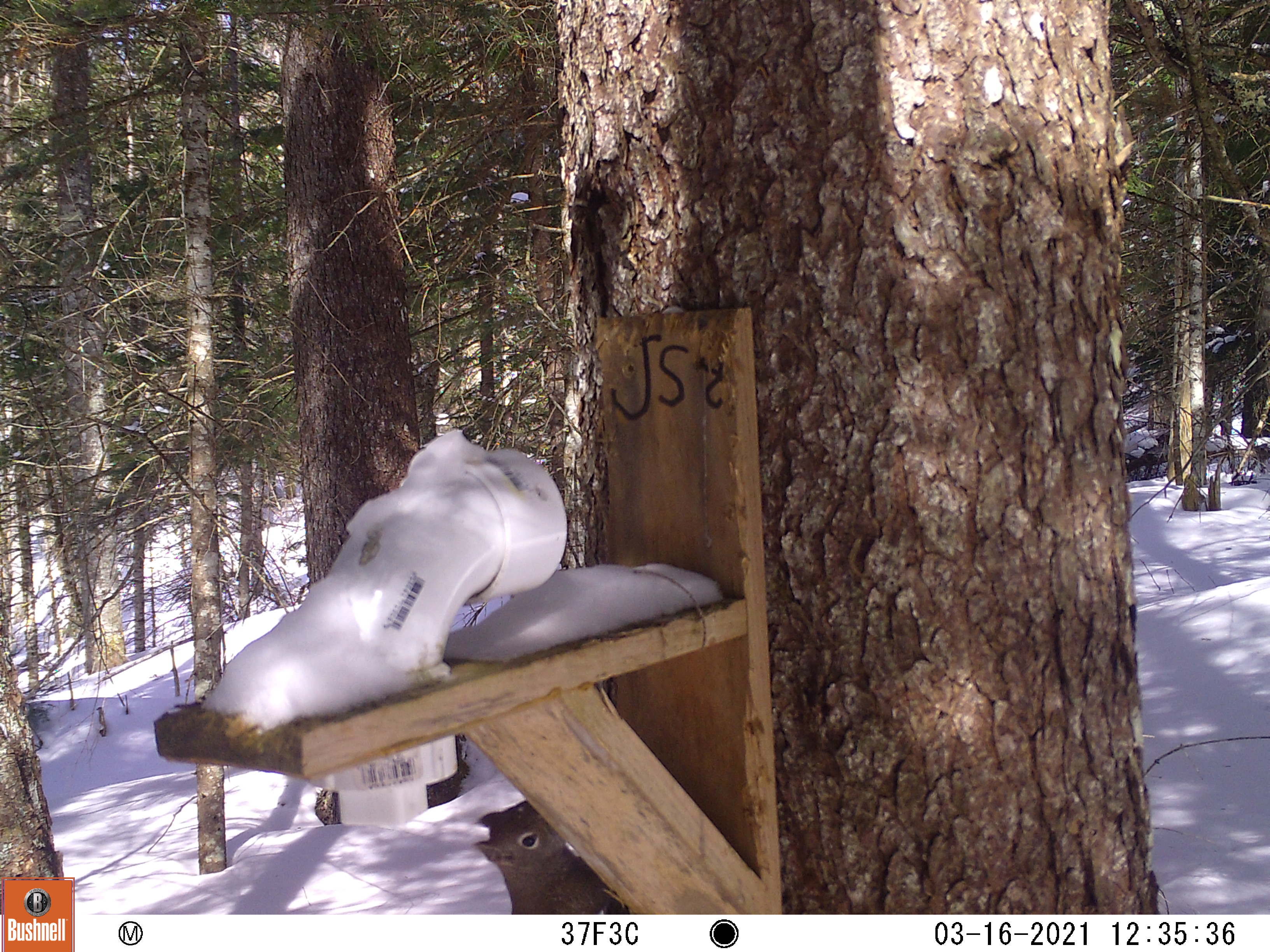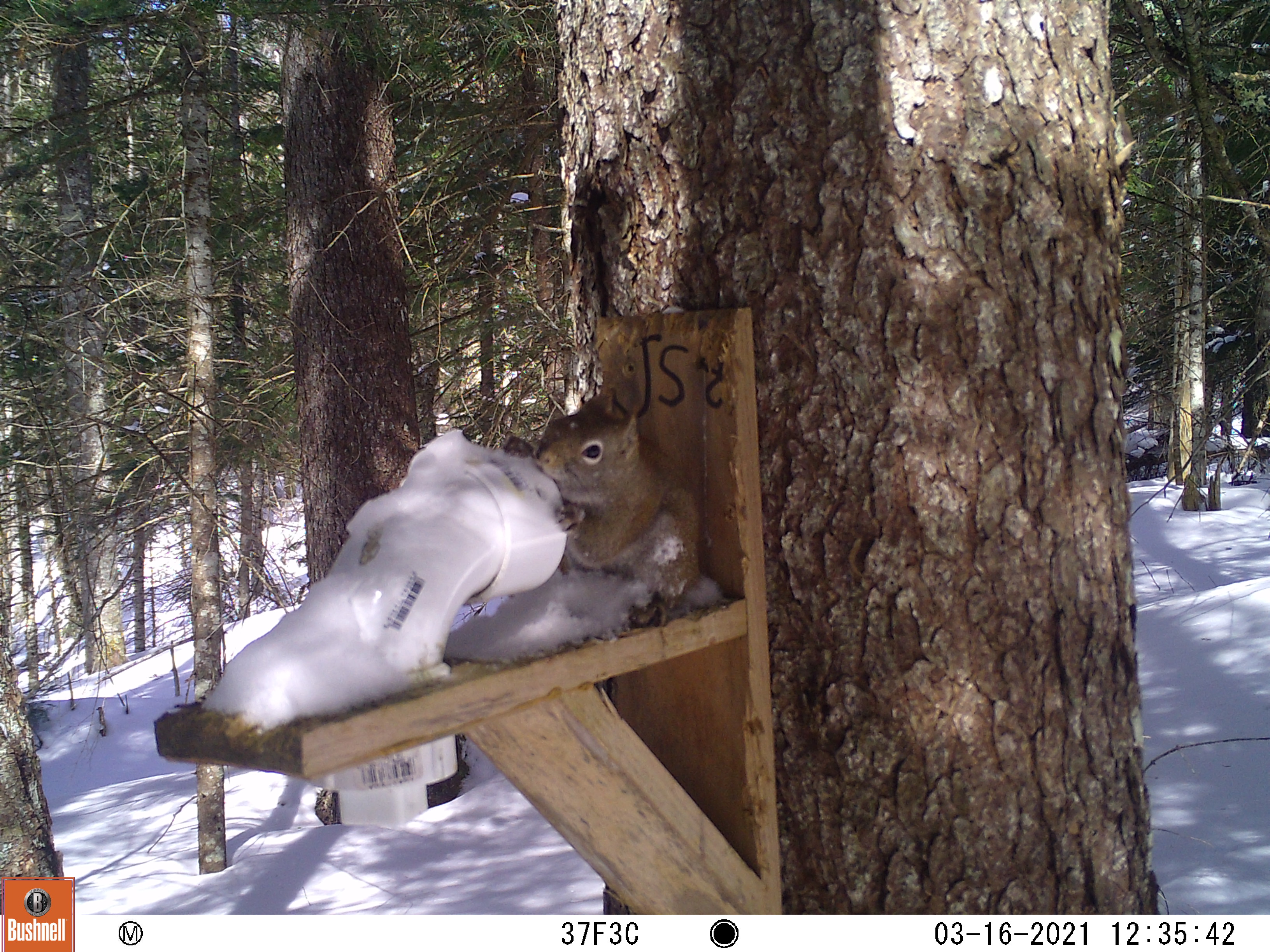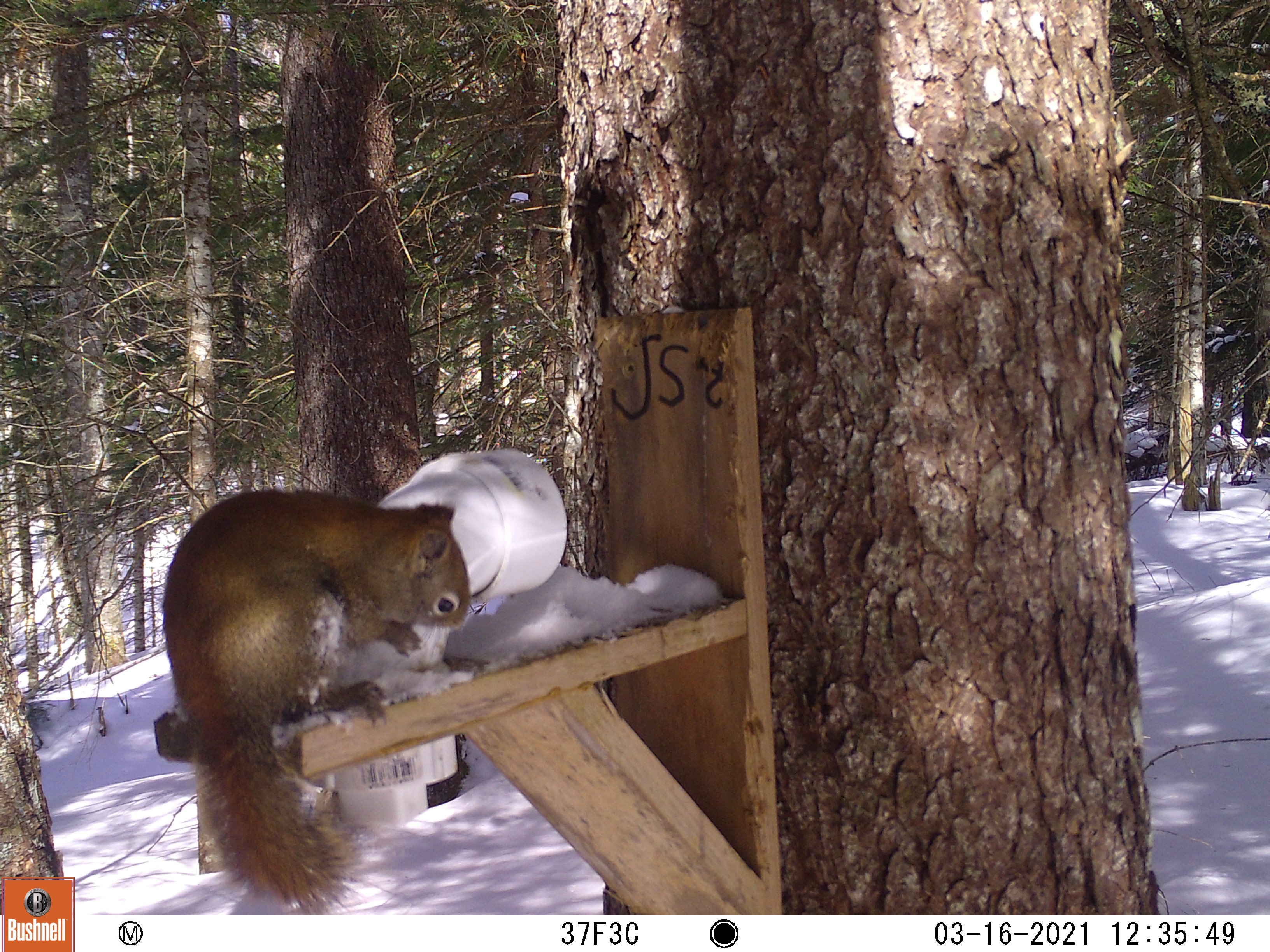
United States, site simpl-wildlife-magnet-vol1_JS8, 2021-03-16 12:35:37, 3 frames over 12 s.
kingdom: Animalia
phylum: Chordata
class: Mammalia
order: Rodentia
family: Sciuridae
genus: Tamiasciurus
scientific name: Tamiasciurus hudsonicus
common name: red squirrel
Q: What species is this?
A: Red squirrel (Tamiasciurus hudsonicus).